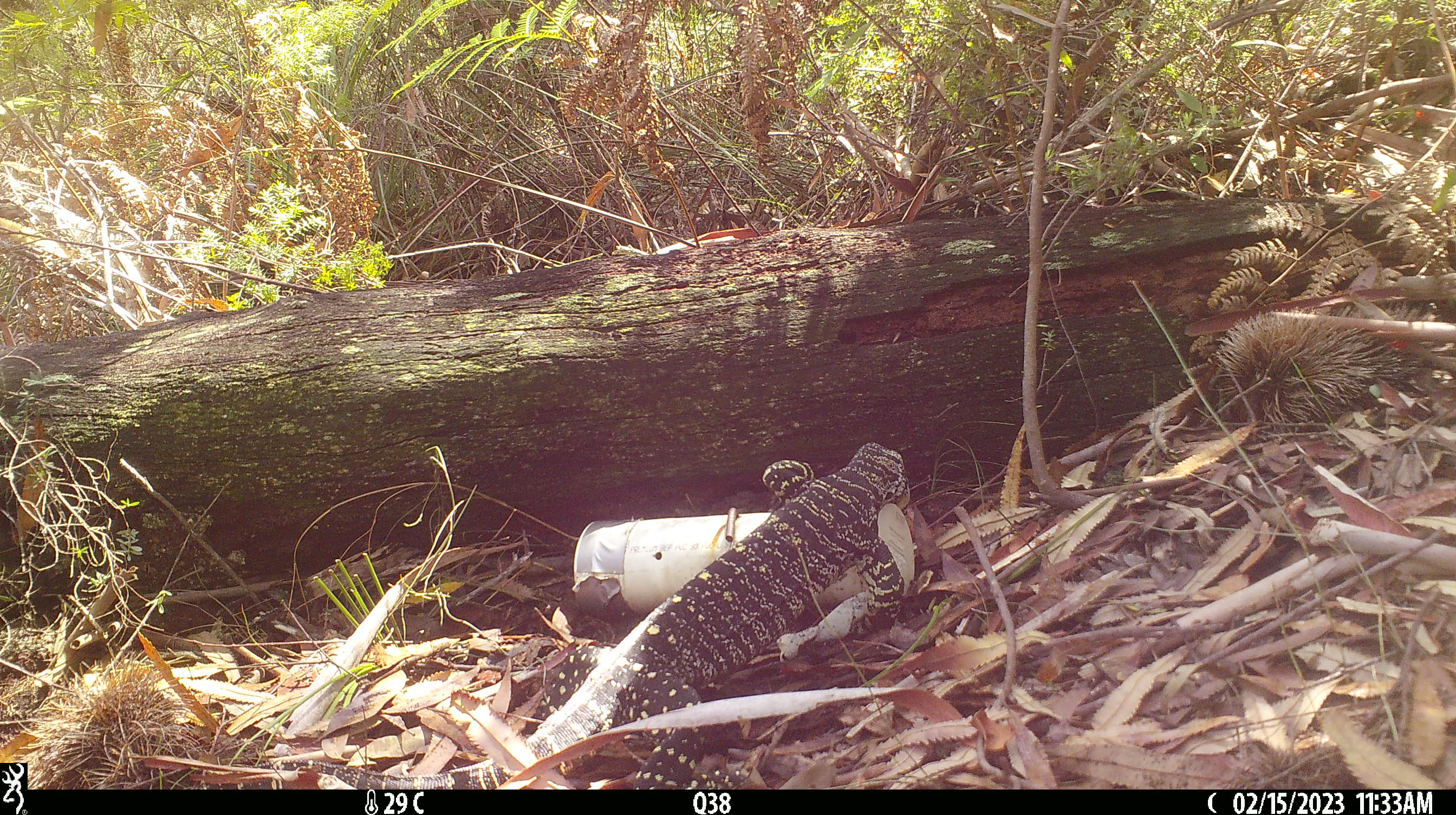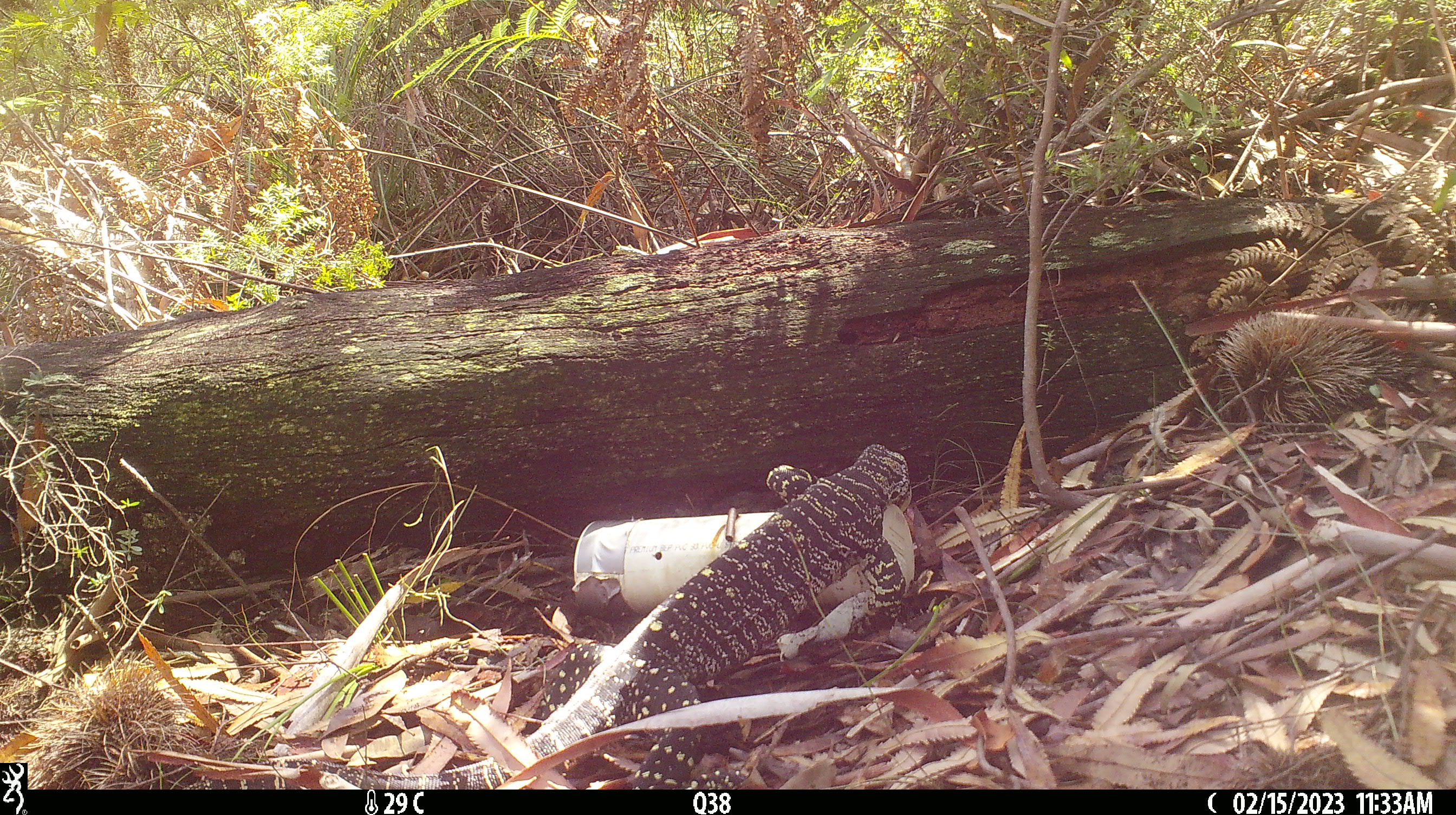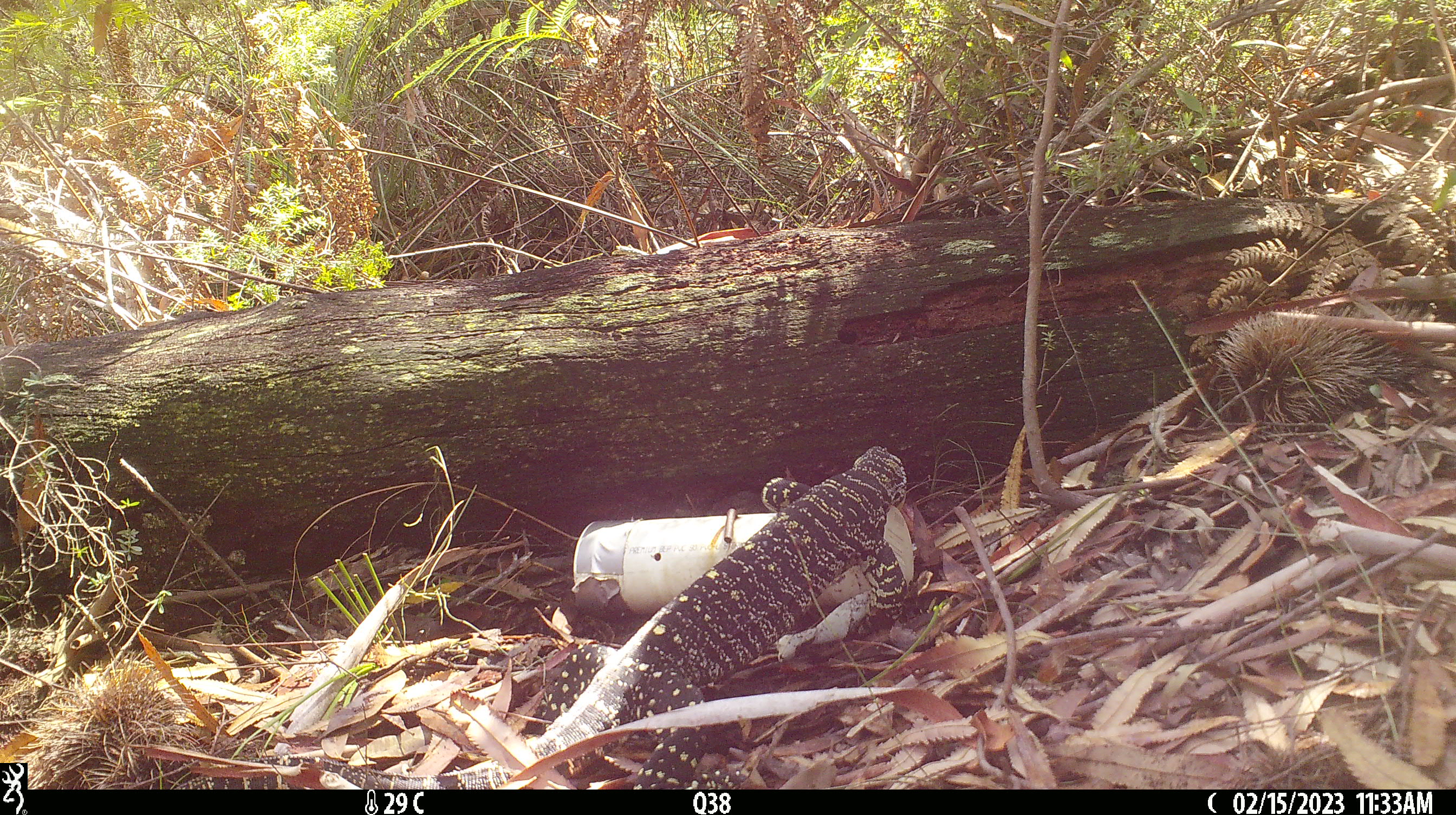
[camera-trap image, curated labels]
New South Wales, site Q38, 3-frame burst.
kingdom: Animalia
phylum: Chordata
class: Reptilia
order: Squamata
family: Varanidae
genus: Varanus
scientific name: Varanus varius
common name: lace monitor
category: goanna